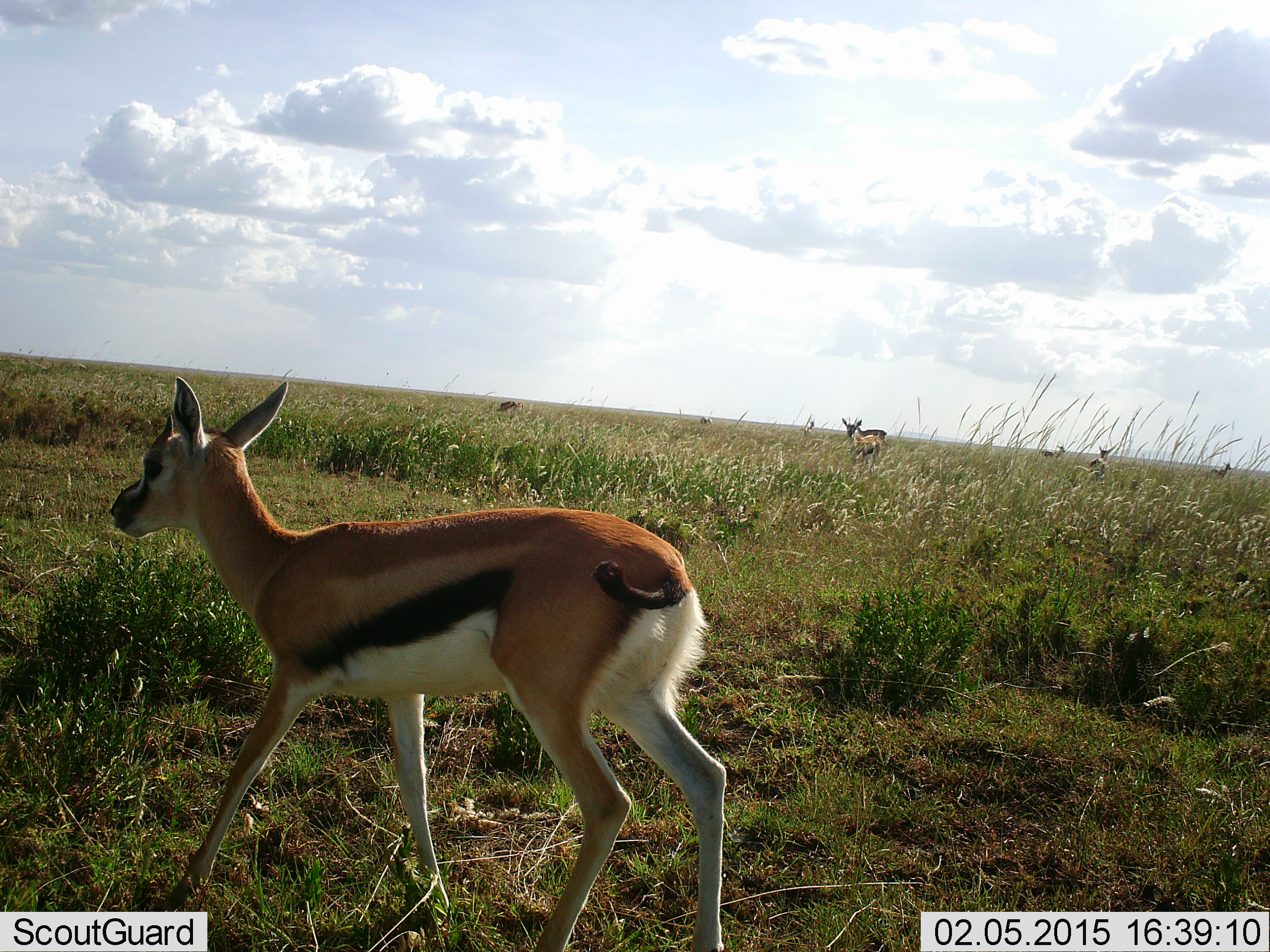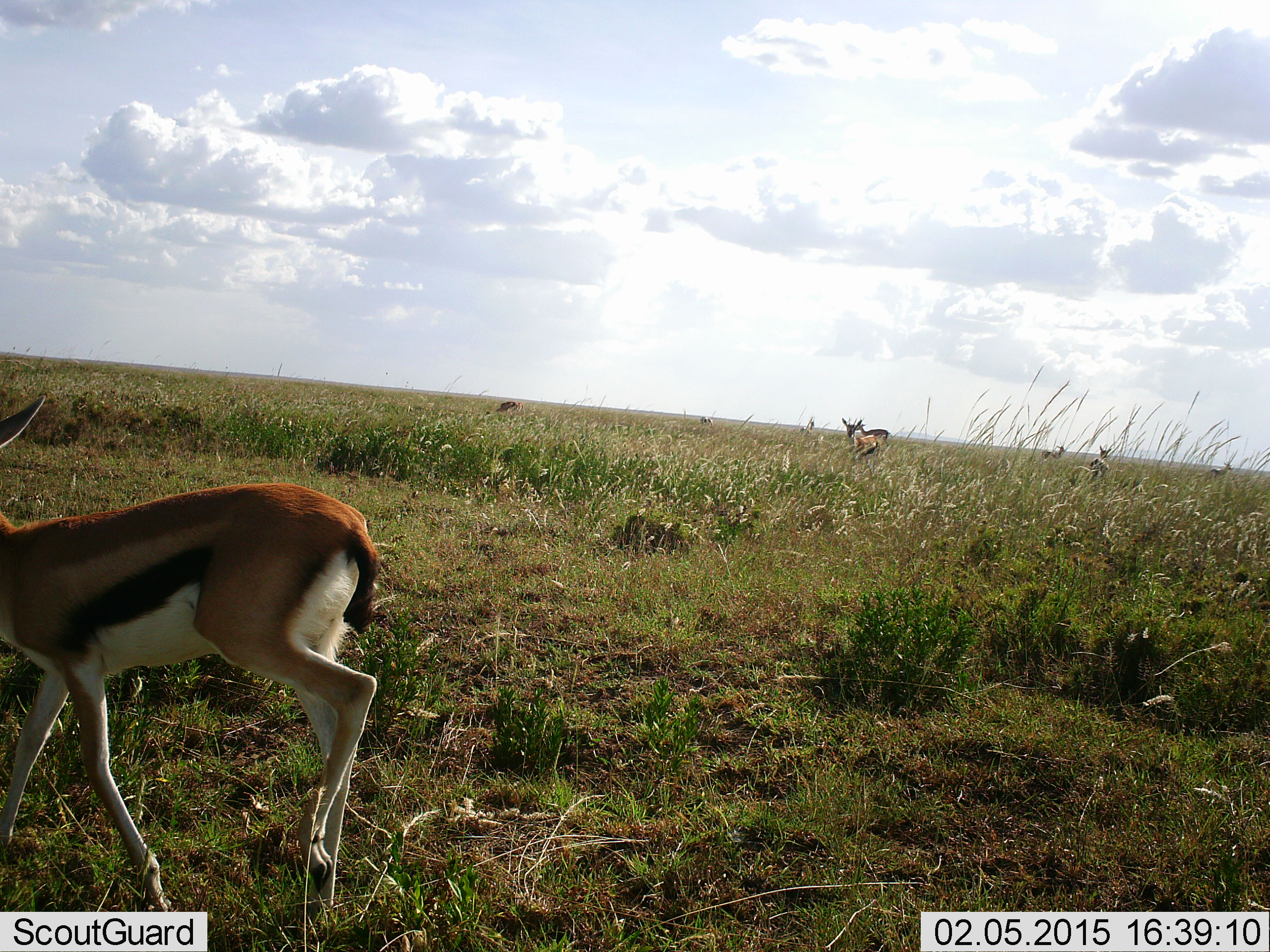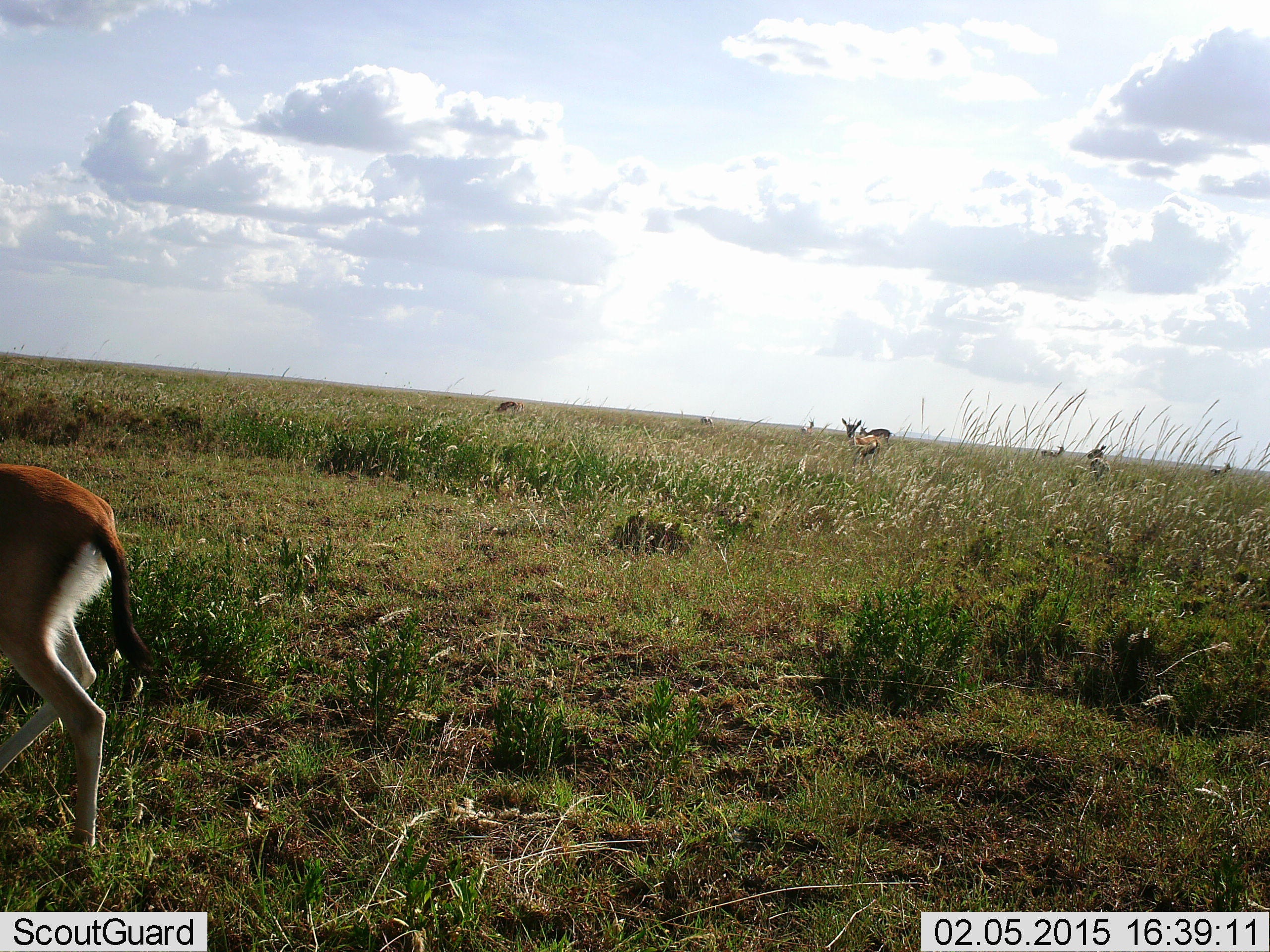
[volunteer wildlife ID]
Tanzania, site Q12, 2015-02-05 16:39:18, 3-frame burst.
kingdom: Animalia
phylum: Chordata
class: Mammalia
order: Artiodactyla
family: Bovidae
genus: Eudorcas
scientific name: Eudorcas thomsonii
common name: thomson's gazelle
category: gazellethomsons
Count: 8.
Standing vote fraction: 60%.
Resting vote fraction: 0%.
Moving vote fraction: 80%.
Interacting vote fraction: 0%.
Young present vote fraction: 10%.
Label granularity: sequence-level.